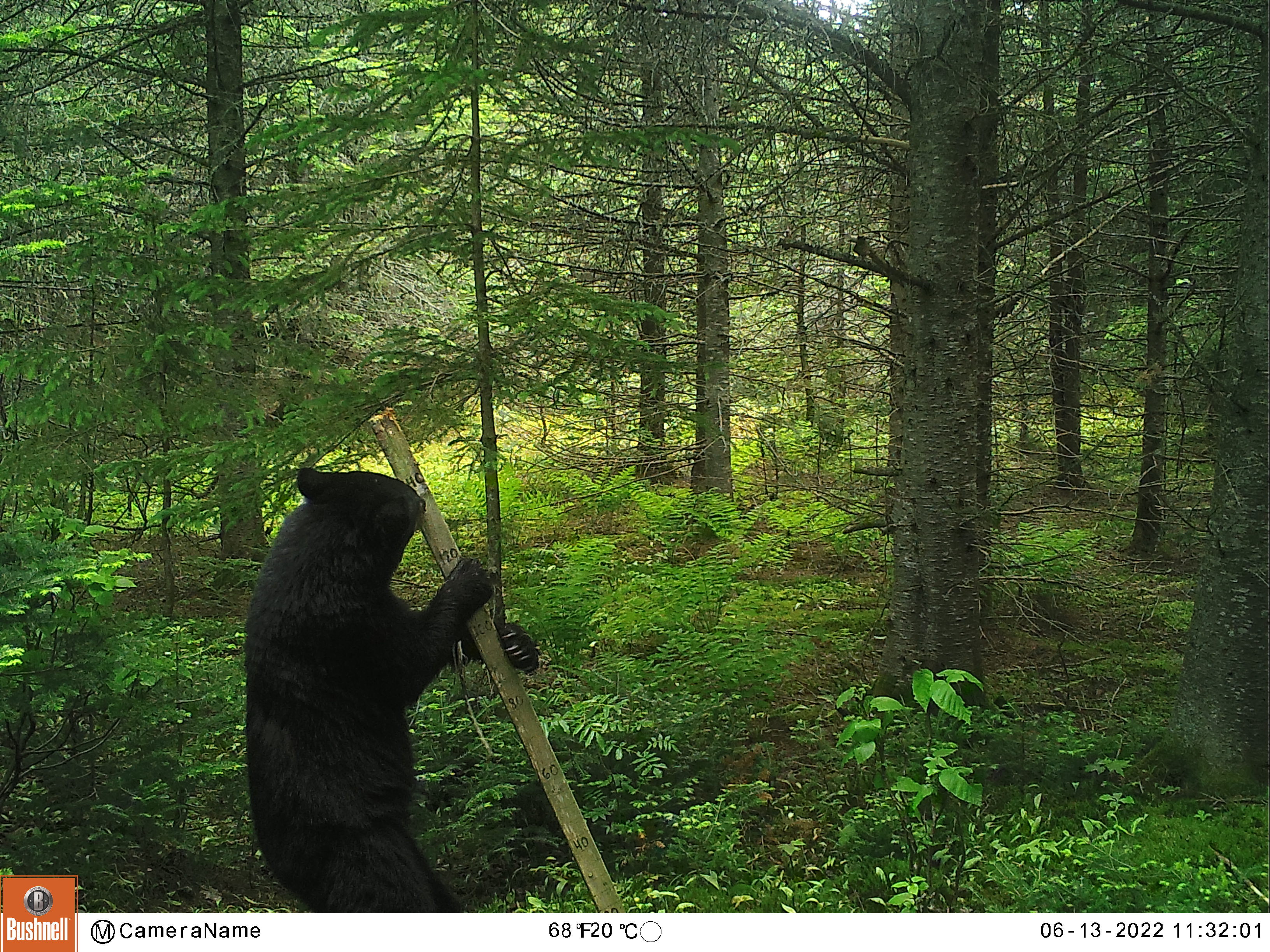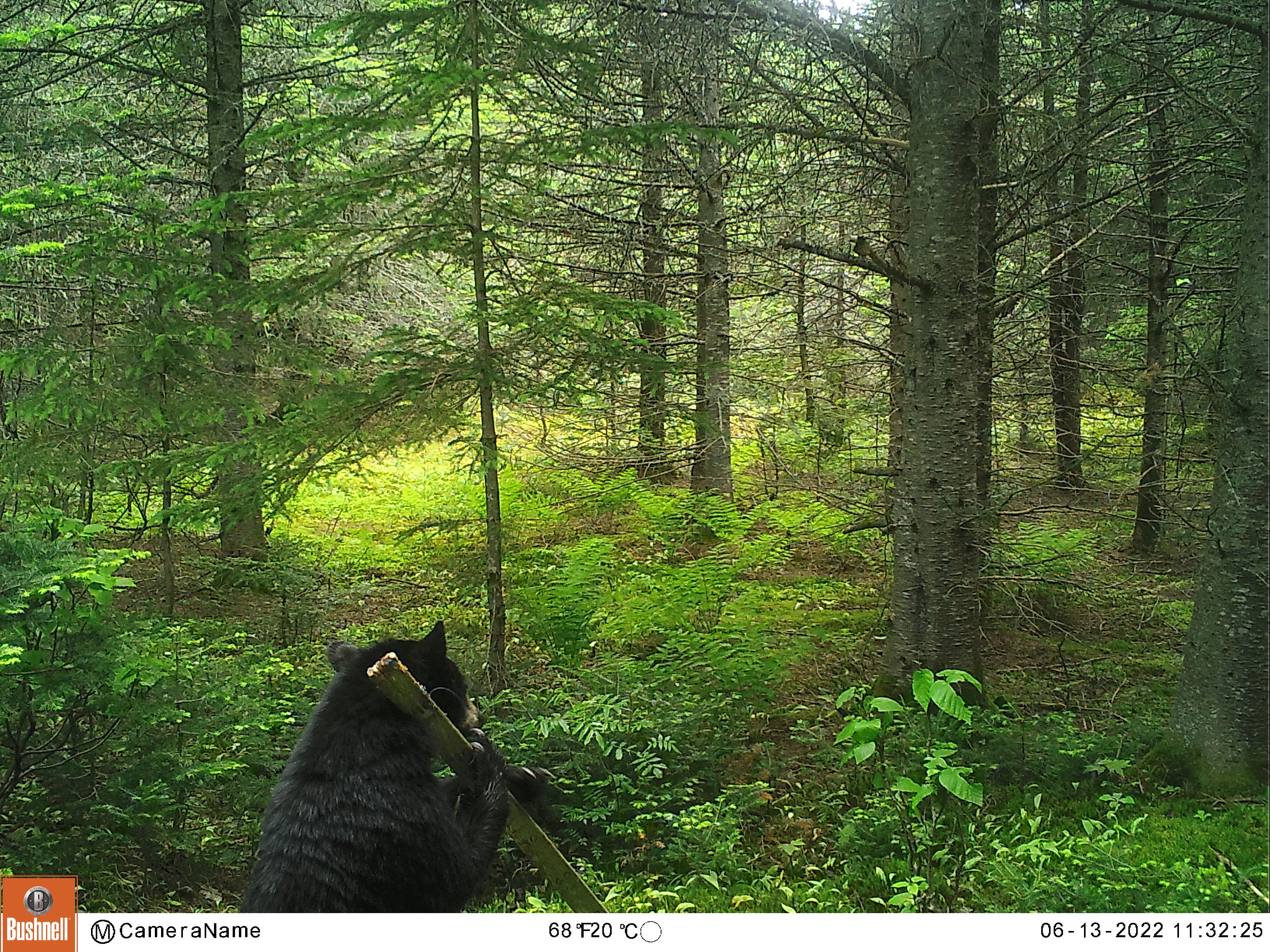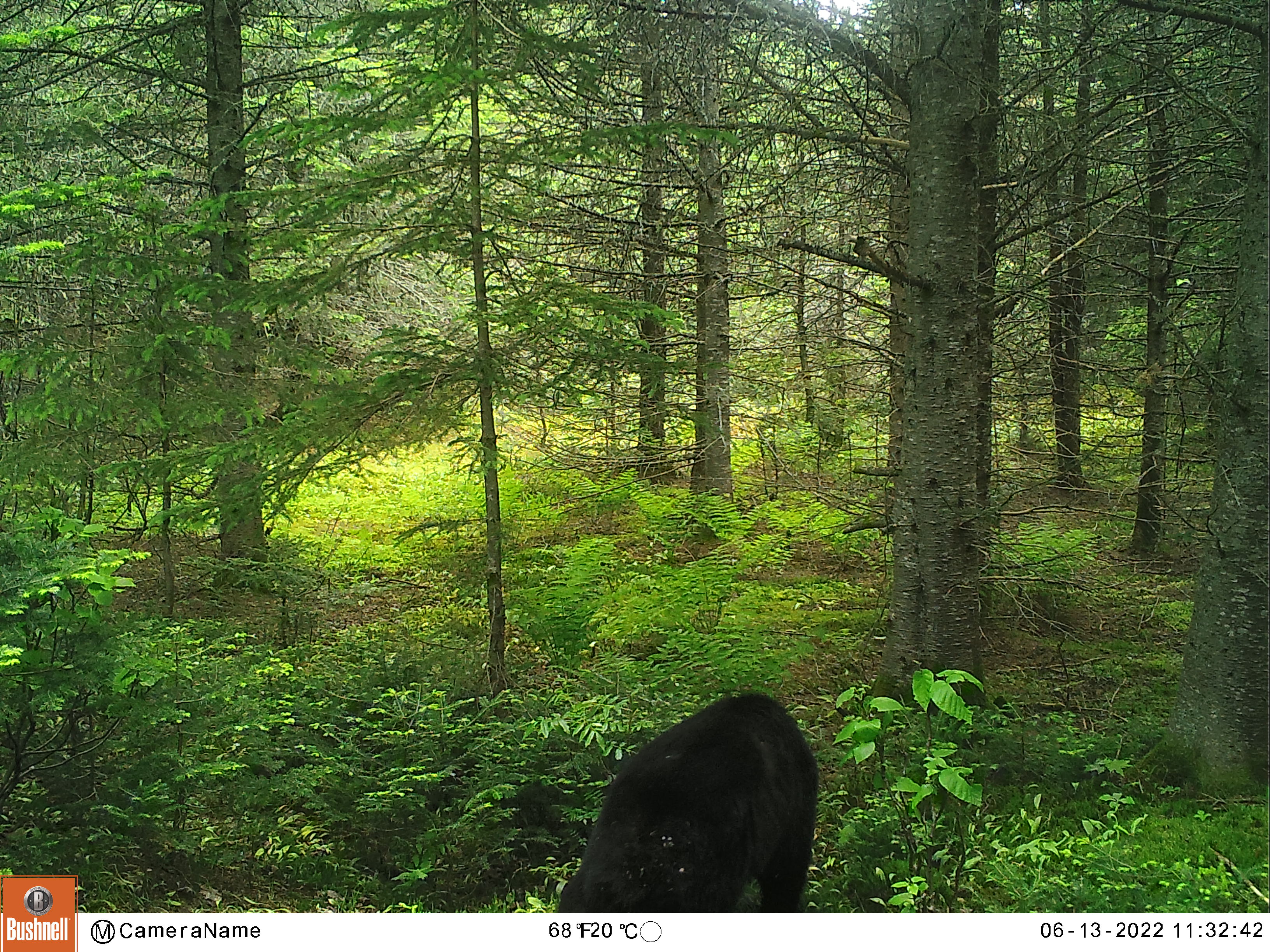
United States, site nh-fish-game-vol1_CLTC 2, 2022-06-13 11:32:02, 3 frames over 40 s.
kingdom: Animalia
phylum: Chordata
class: Mammalia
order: Carnivora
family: Ursidae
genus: Ursus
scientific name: Ursus americanus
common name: black bear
Black bear (Ursus americanus).